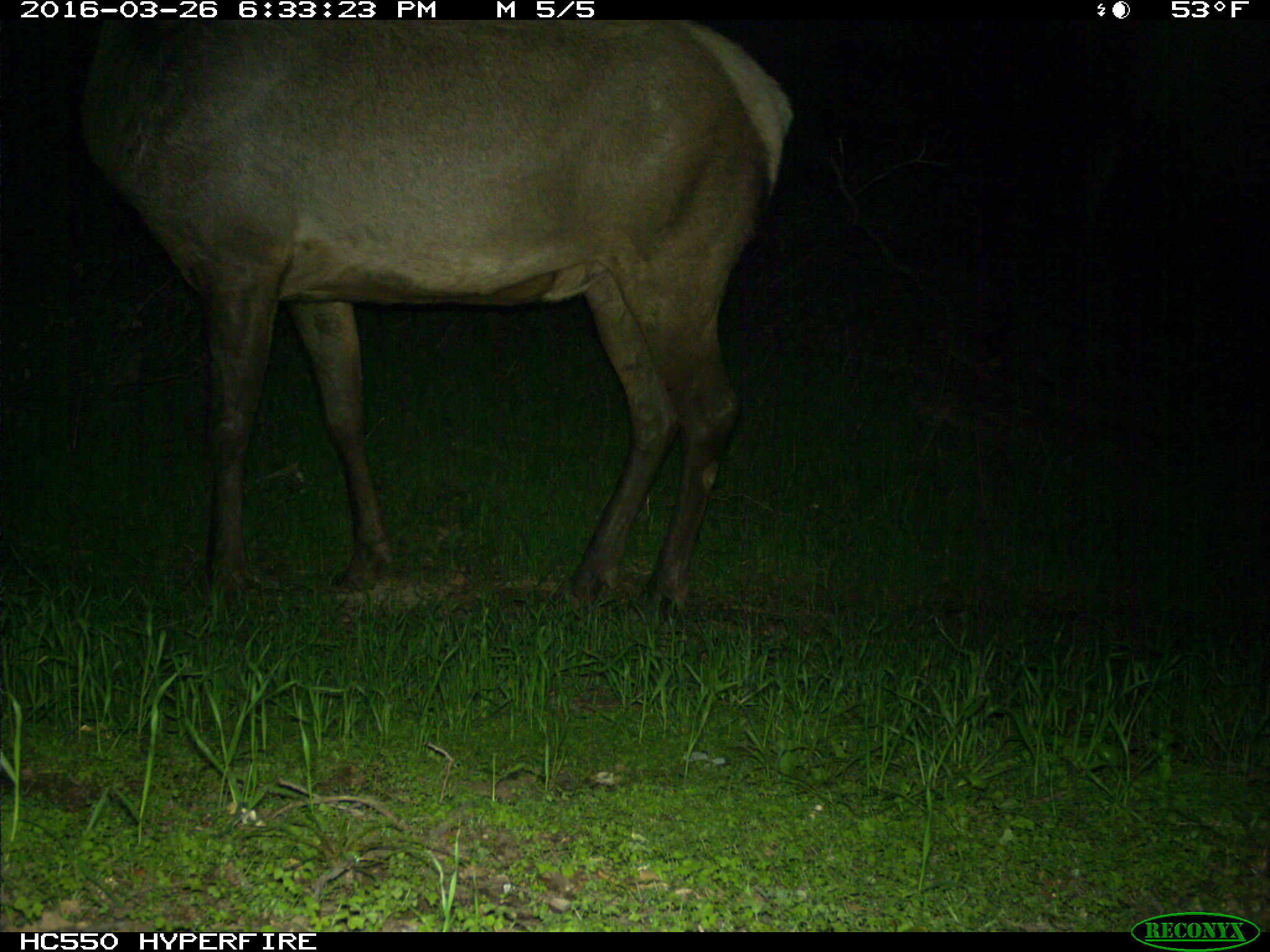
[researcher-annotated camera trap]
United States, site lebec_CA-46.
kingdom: Animalia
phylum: Chordata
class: Mammalia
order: Artiodactyla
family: Cervidae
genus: Cervus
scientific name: Cervus canadensis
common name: elk